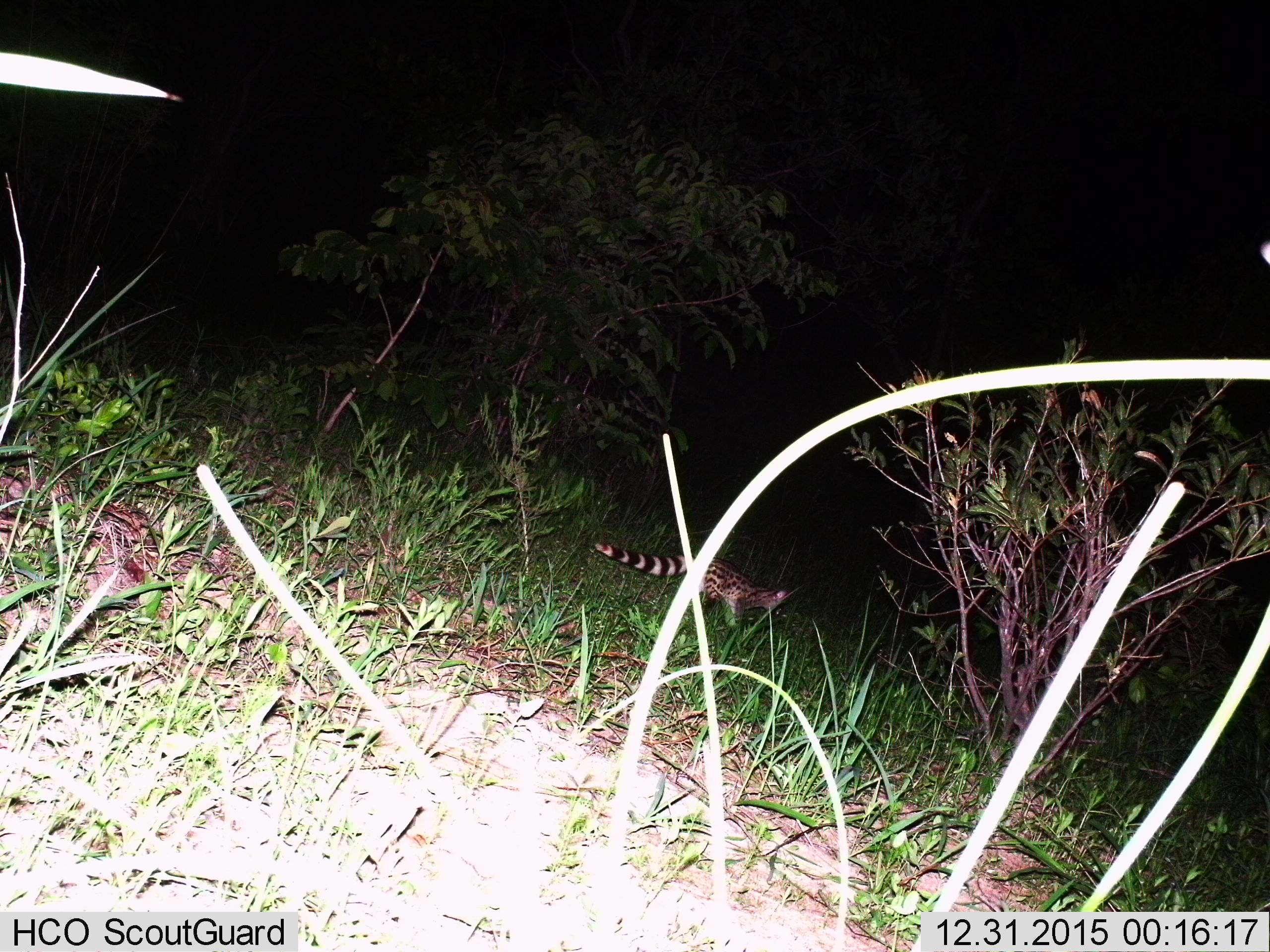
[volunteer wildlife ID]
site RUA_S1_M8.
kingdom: Animalia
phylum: Chordata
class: Mammalia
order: Carnivora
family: Viverridae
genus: Genetta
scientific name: Genetta genetta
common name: small-spotted genet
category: genetcommonsmallspotted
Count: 1.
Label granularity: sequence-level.